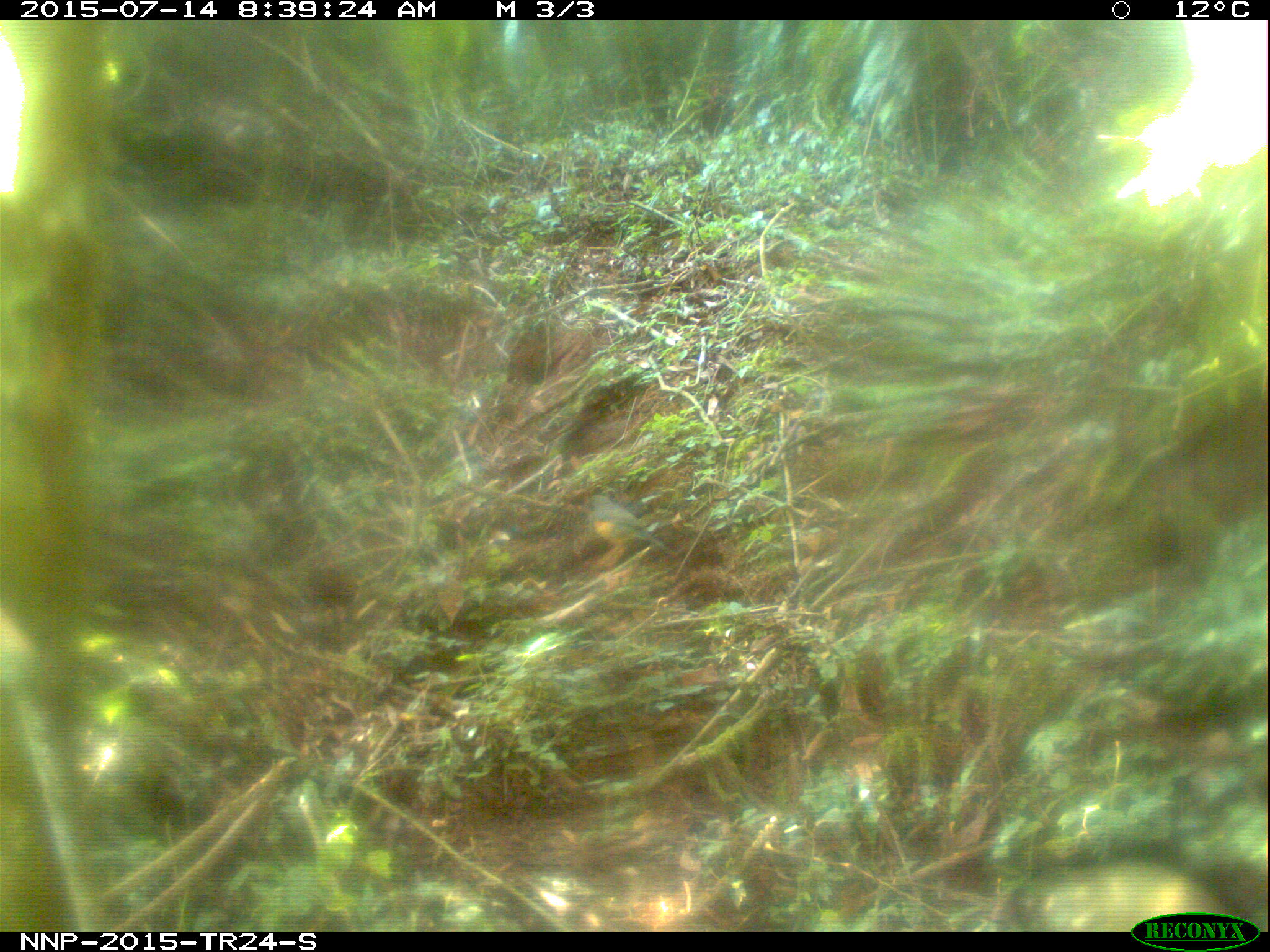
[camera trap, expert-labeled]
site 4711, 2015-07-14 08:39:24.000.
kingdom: Animalia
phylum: Chordata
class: Aves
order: Passeriformes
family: Turdidae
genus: Turdus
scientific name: Turdus olivaceus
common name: olive thrush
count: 1